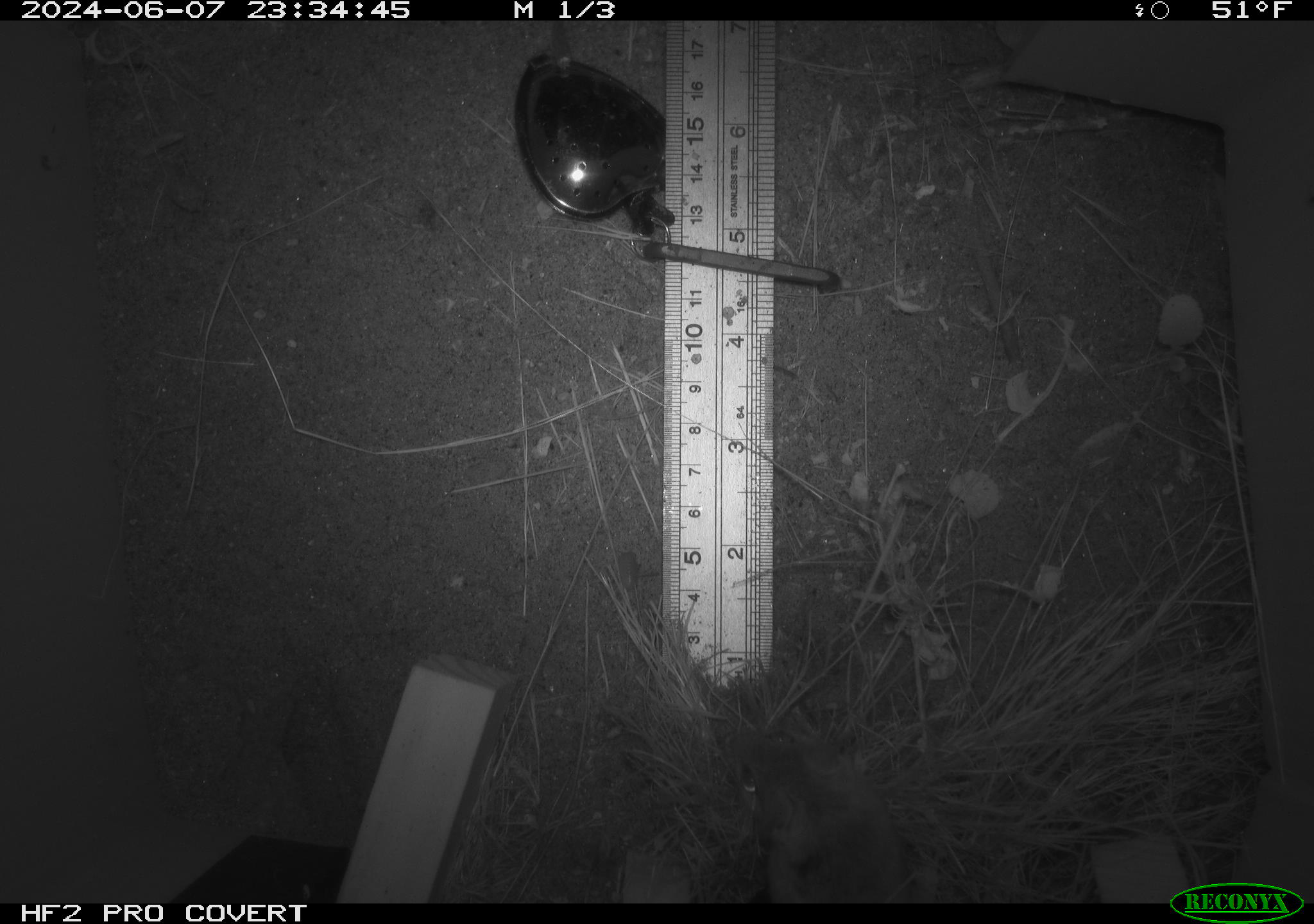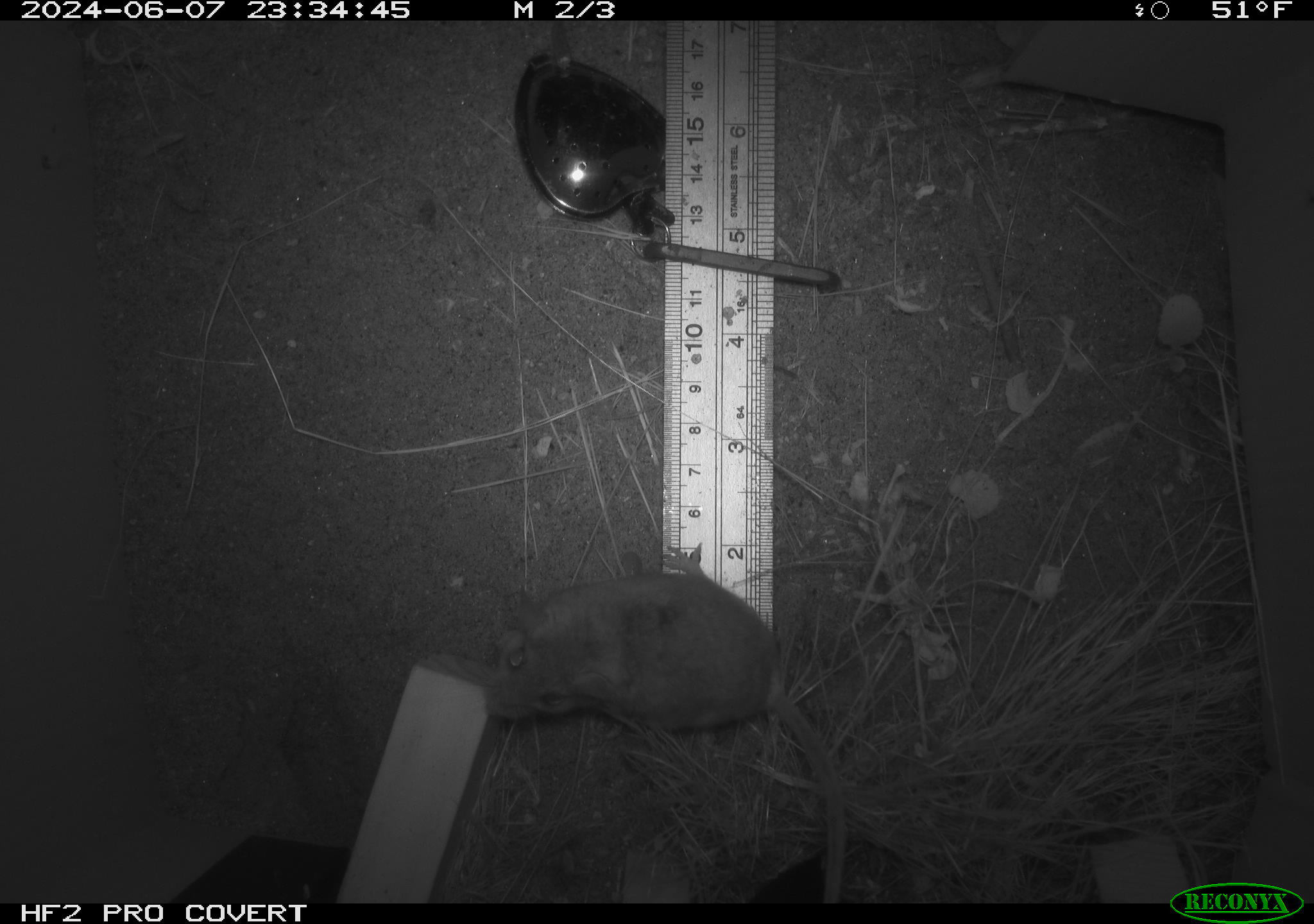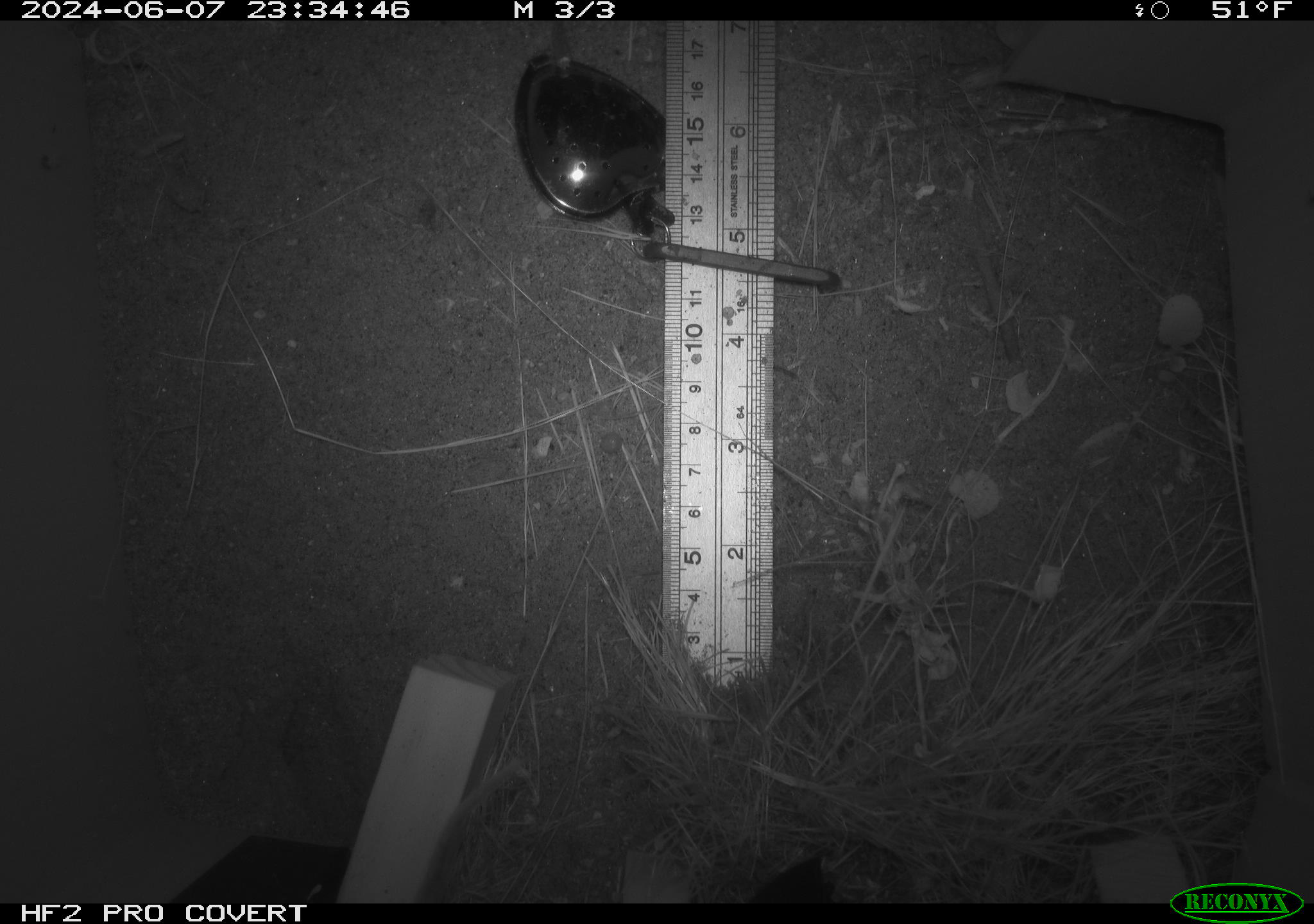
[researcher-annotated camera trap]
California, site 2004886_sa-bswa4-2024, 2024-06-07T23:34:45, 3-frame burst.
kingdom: Animalia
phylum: Chordata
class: Mammalia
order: Rodentia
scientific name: Rodentia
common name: rodent